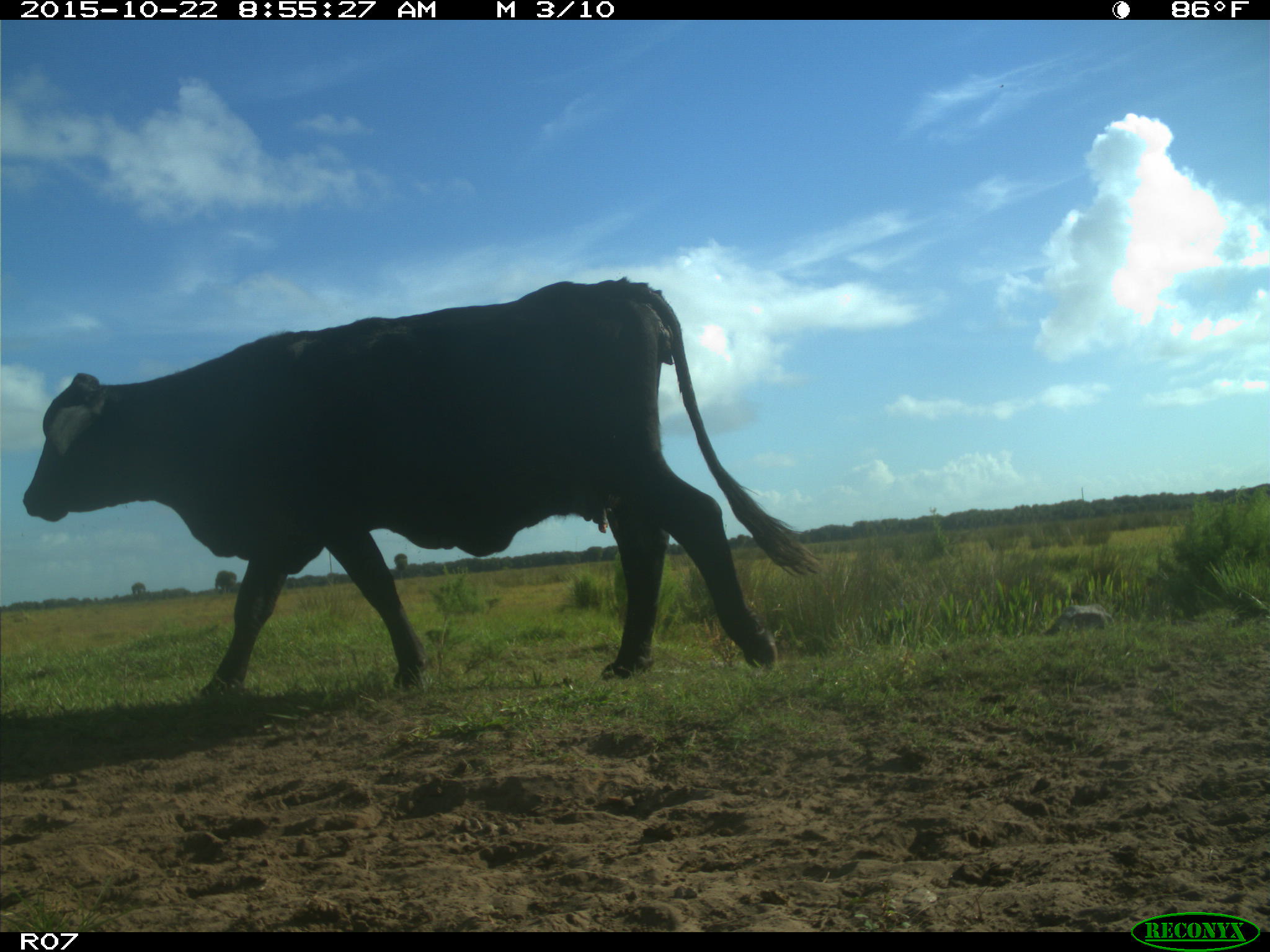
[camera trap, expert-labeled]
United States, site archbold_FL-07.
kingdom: Animalia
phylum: Chordata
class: Mammalia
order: Artiodactyla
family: Bovidae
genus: Bos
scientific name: Bos taurus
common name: domestic cow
Bos taurus (domestic cow).